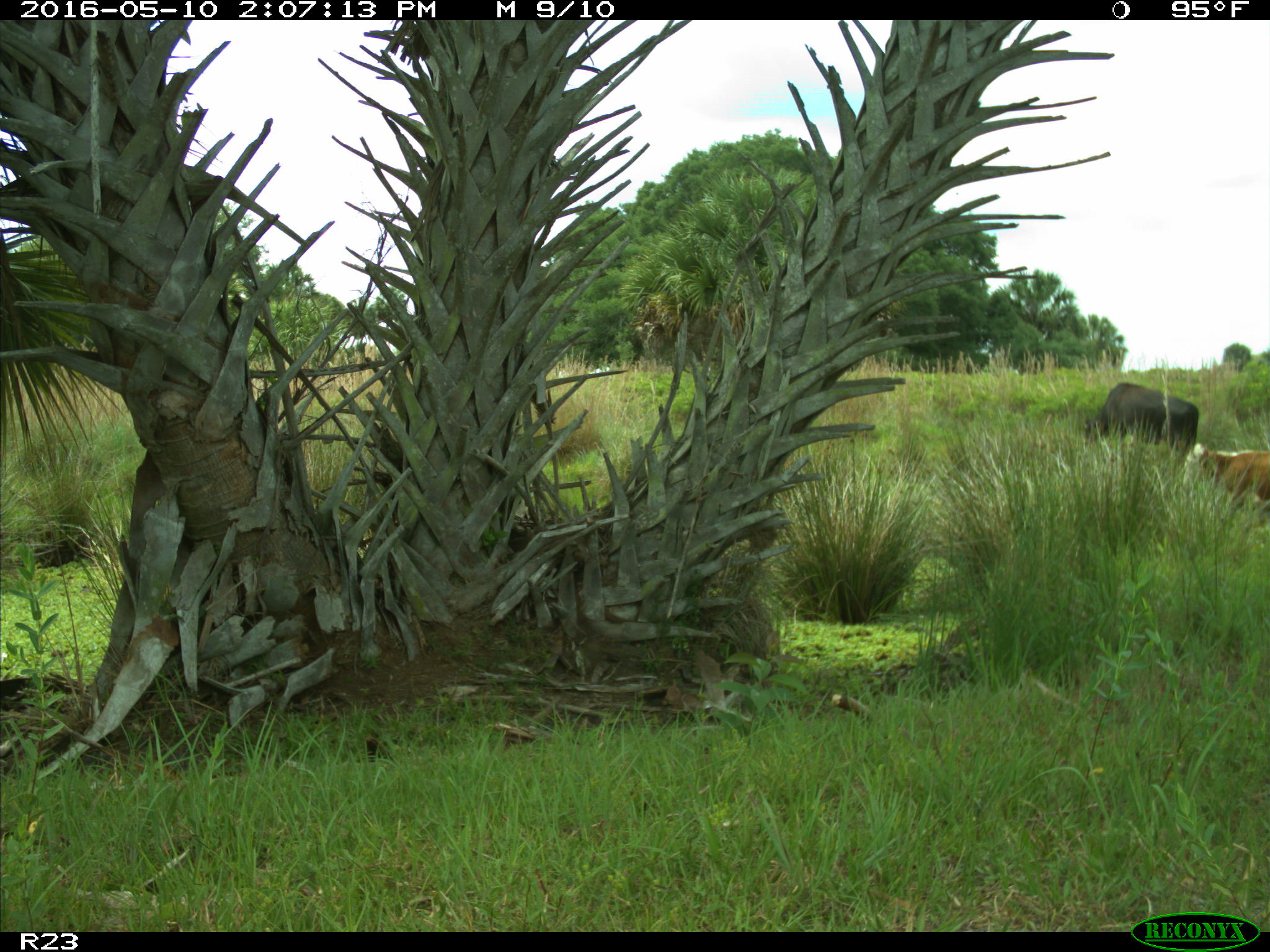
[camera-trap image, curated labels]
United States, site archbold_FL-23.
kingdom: Animalia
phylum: Chordata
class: Mammalia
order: Artiodactyla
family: Suidae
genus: Sus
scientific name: Sus scrofa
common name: wild boar